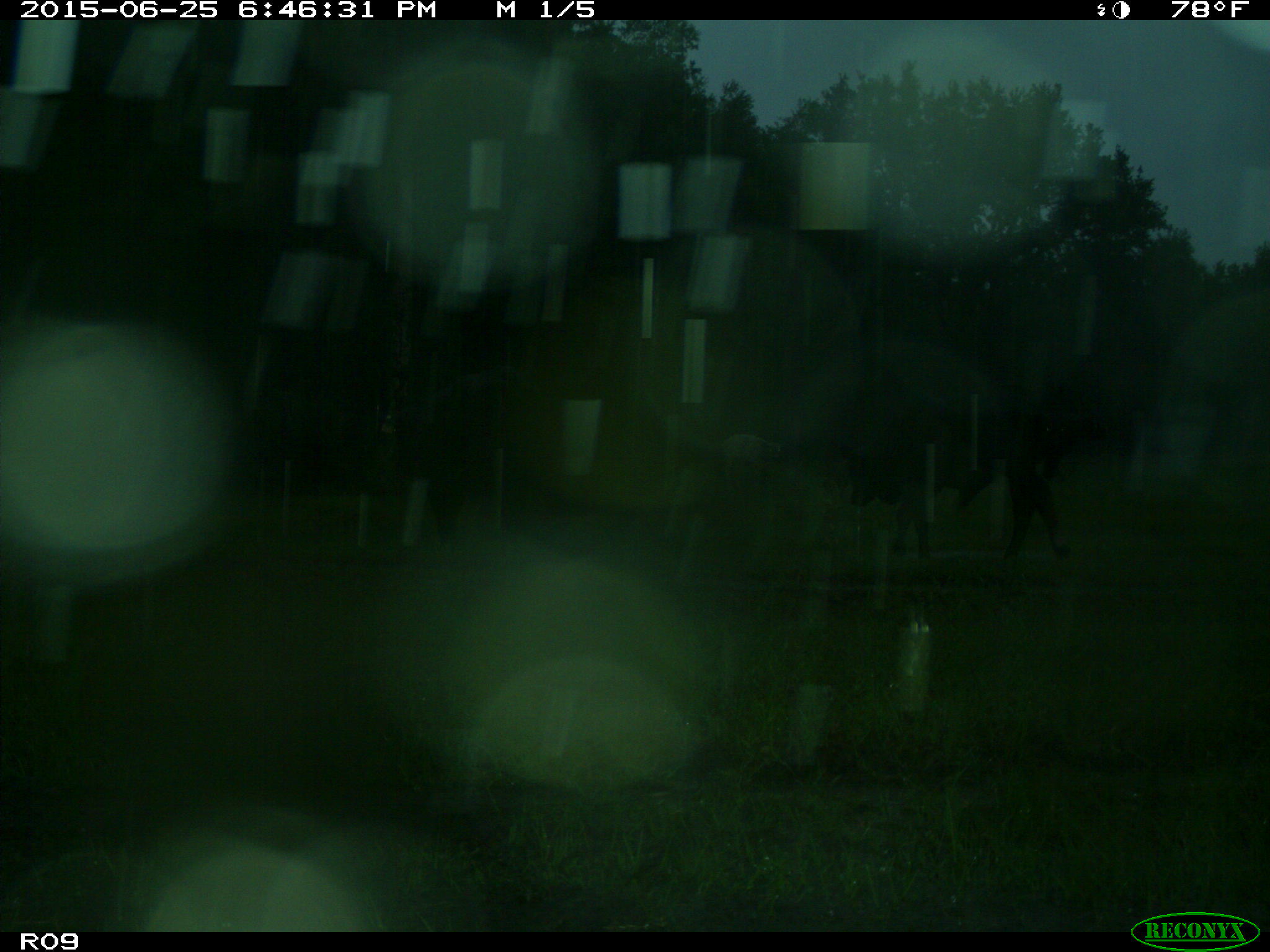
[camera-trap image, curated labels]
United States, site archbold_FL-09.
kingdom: Animalia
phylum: Chordata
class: Mammalia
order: Artiodactyla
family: Bovidae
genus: Bos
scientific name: Bos taurus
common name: domestic cow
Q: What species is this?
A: Bos taurus (domestic cow).